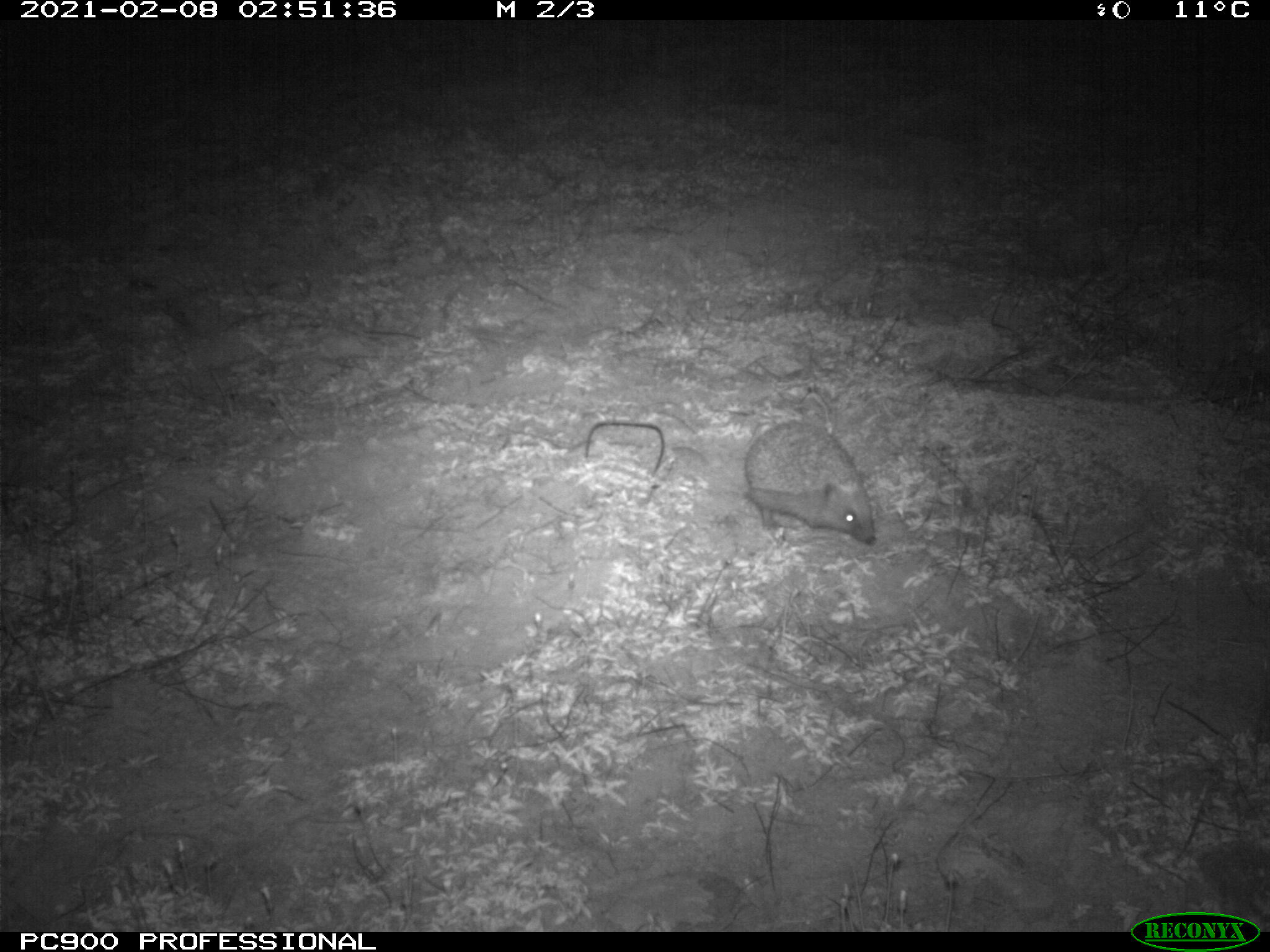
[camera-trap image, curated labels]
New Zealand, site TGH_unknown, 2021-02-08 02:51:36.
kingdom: Animalia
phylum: Chordata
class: Mammalia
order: Eulipotyphla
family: Erinaceidae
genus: Erinaceus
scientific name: Erinaceus europaeus europaeus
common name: european hedgehog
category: hedgehog